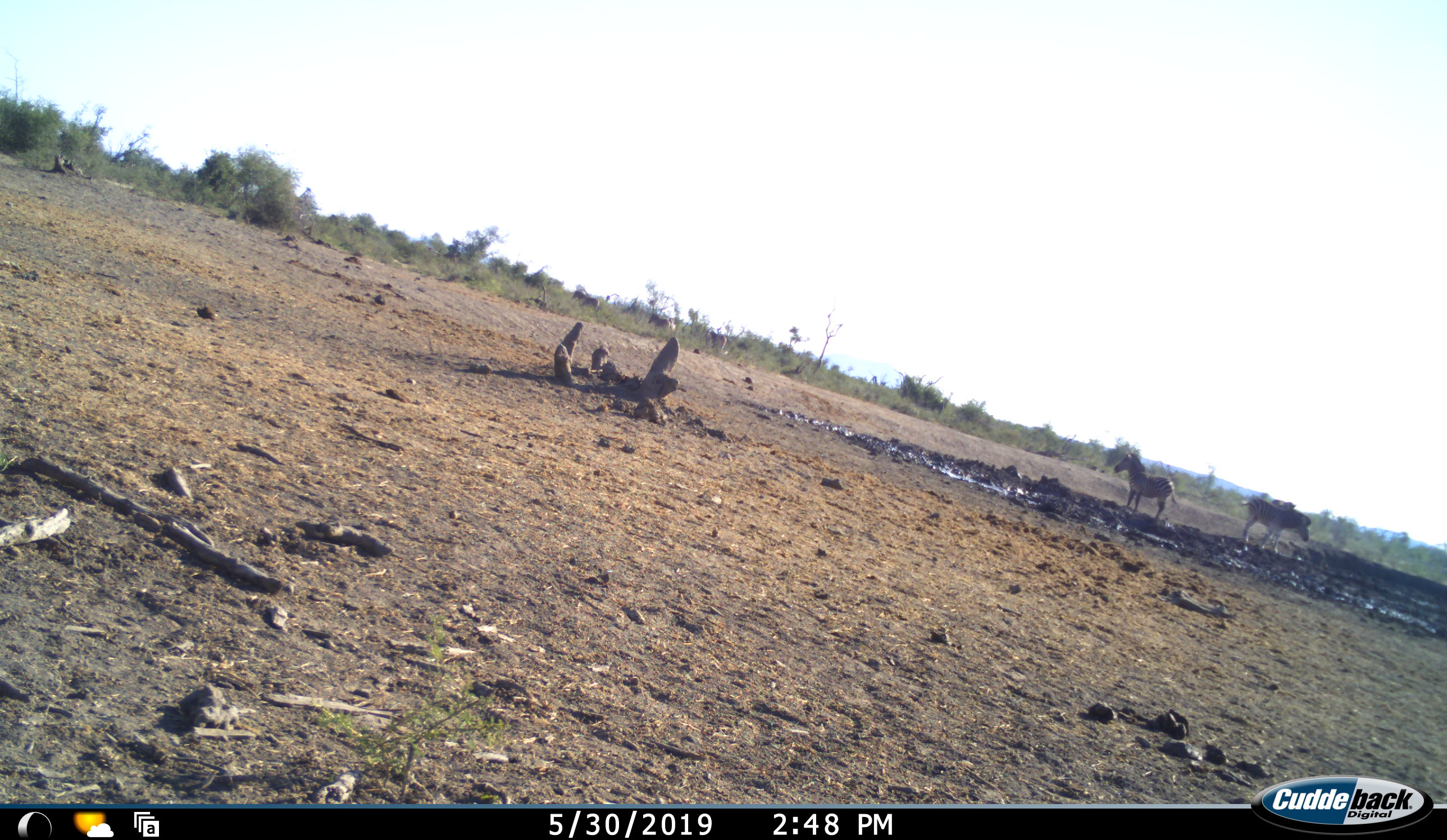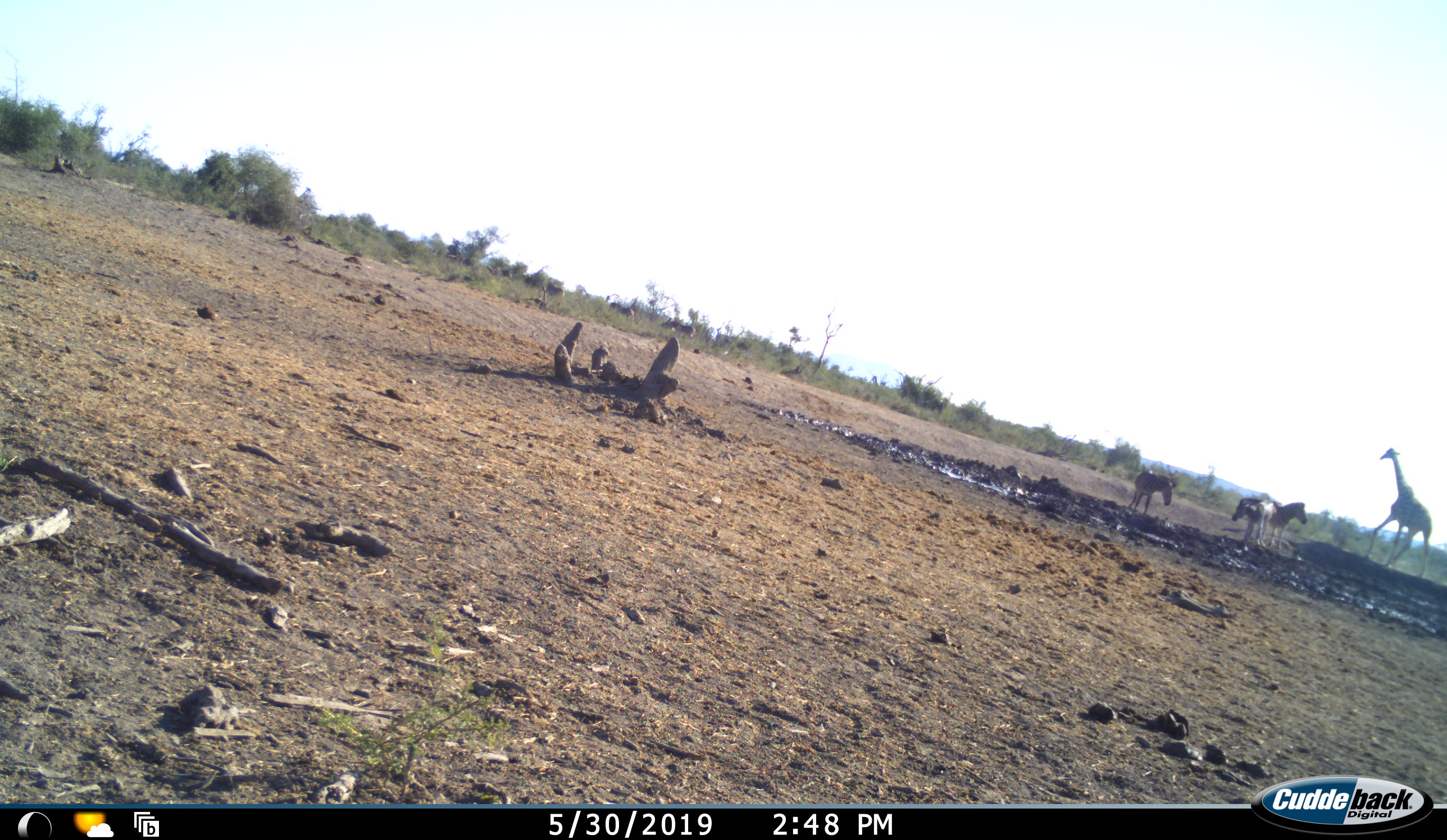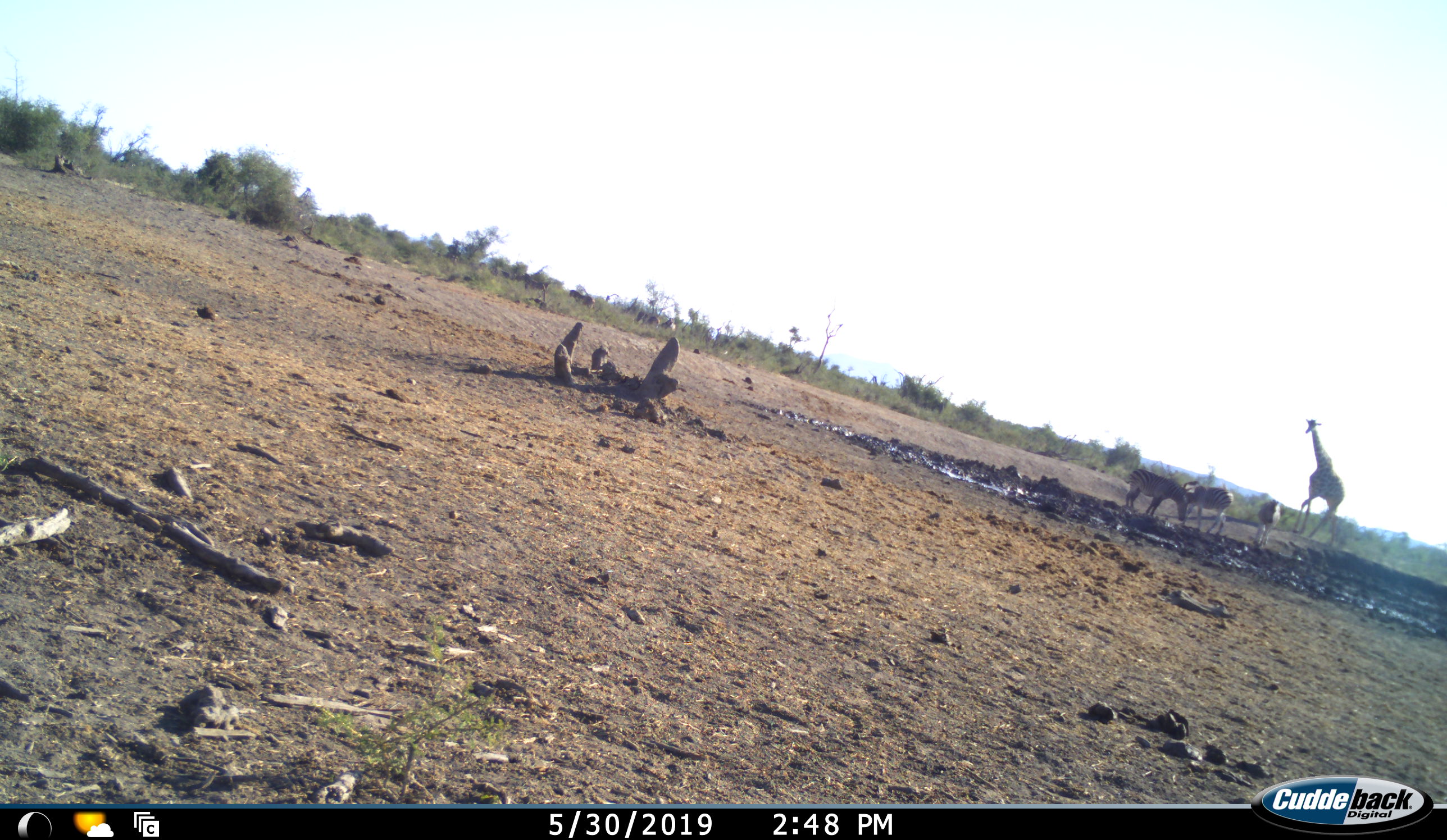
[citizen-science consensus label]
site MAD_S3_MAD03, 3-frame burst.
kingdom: Animalia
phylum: Chordata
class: Mammalia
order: Artiodactyla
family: Giraffidae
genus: Giraffa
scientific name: Giraffa camelopardalis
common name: giraffe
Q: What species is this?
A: Giraffe (Giraffa camelopardalis).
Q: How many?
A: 1.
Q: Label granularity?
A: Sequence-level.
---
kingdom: Animalia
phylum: Chordata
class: Mammalia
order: Perissodactyla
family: Equidae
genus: Equus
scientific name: Equus quagga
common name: plains zebra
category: zebraplains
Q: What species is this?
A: Zebraplains (plains zebra) (Equus quagga).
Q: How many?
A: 3.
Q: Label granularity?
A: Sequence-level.